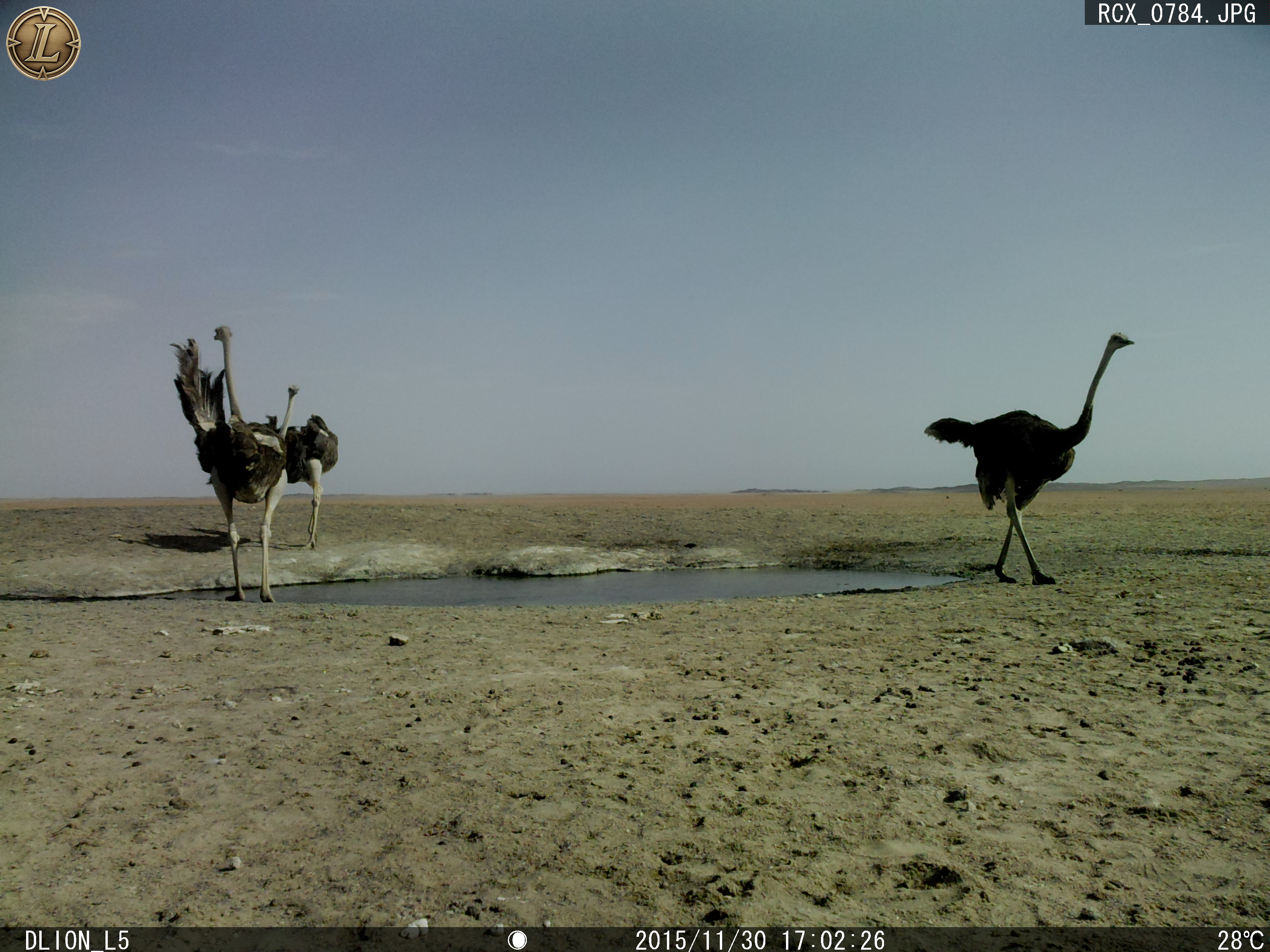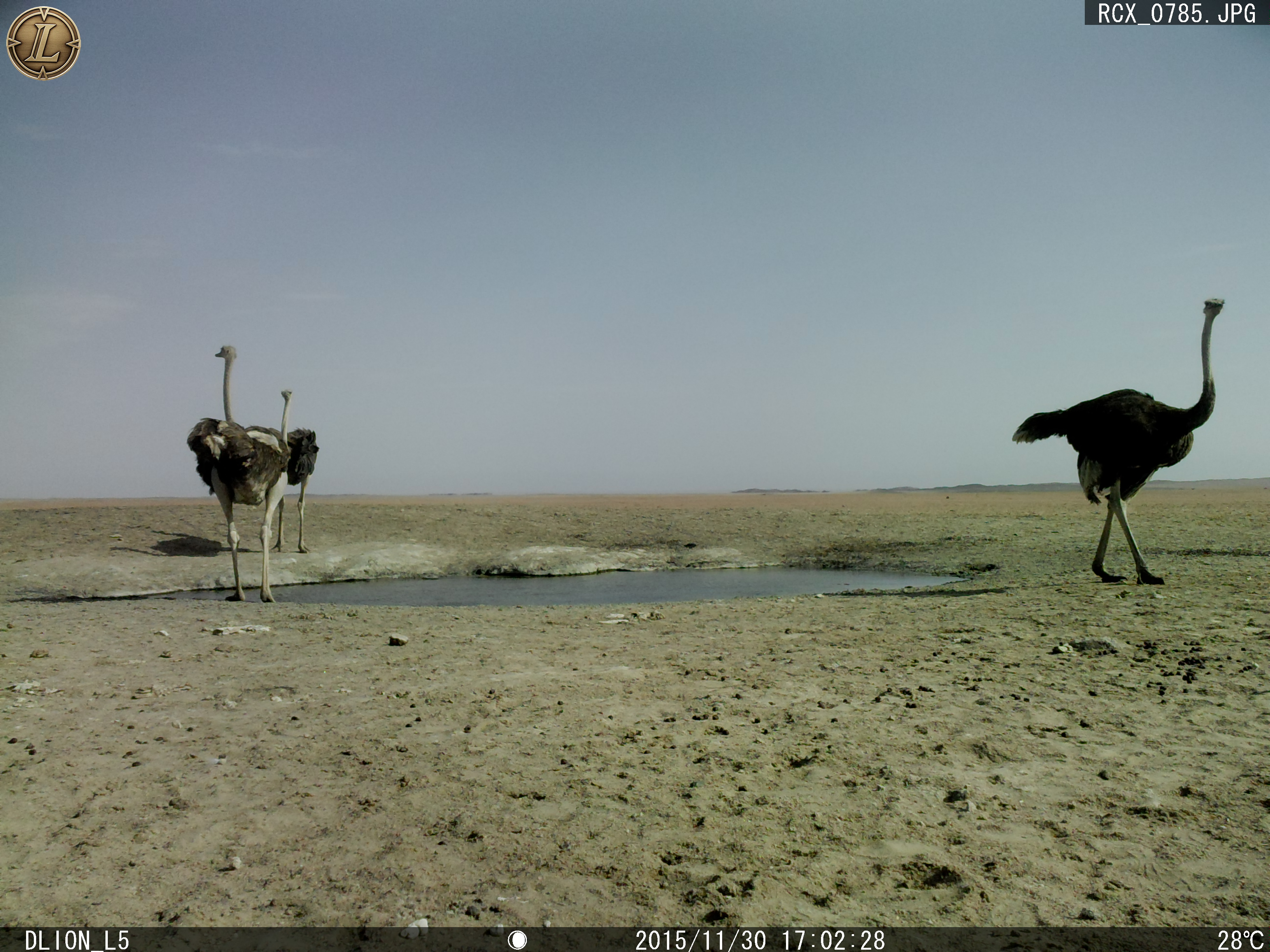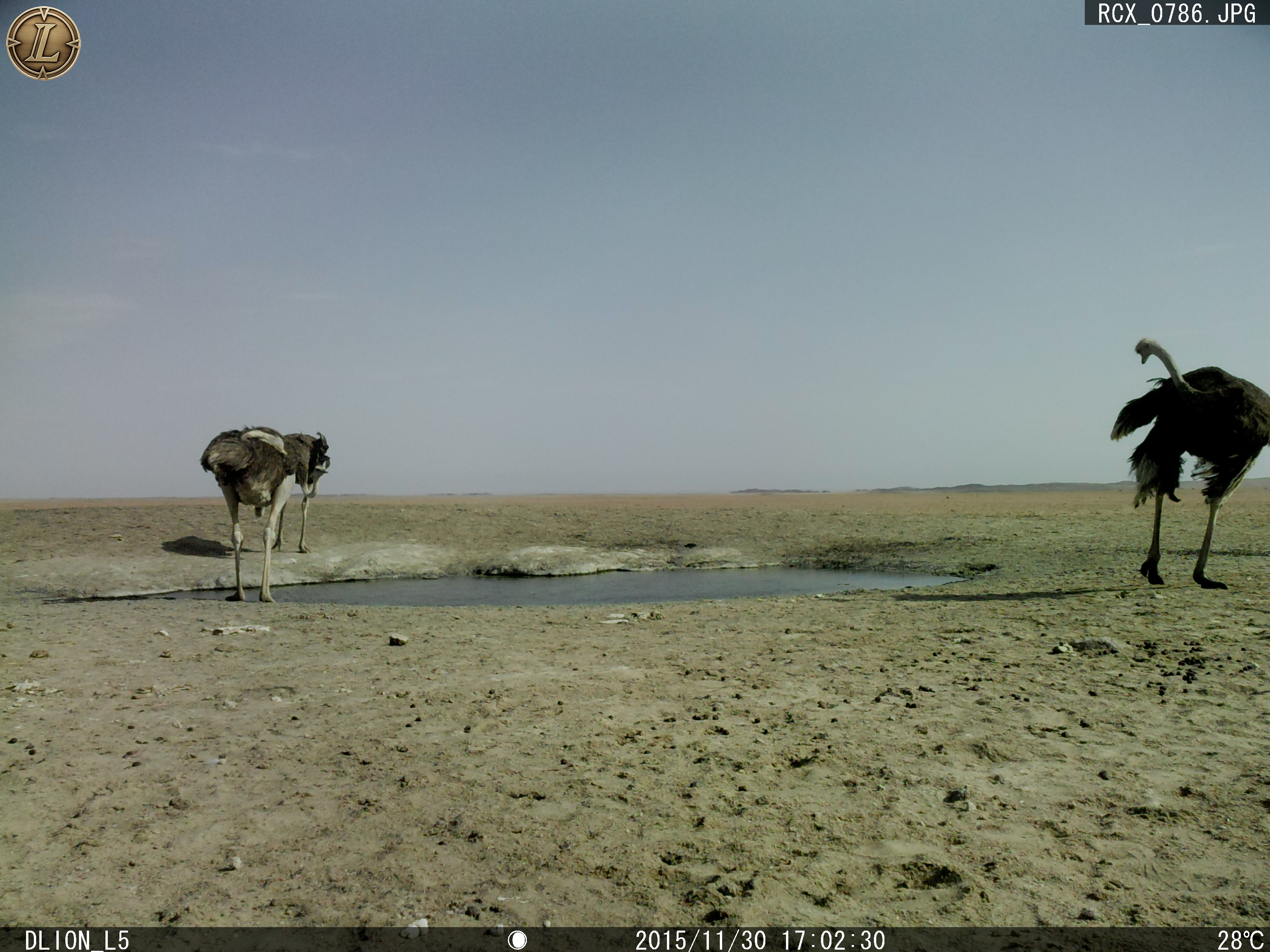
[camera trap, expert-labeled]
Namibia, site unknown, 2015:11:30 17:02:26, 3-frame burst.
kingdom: Animalia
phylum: Chordata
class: Aves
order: Struthioniformes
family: Struthionidae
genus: Struthio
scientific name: Struthio camelus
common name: common ostrich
Struthio camelus (common ostrich).